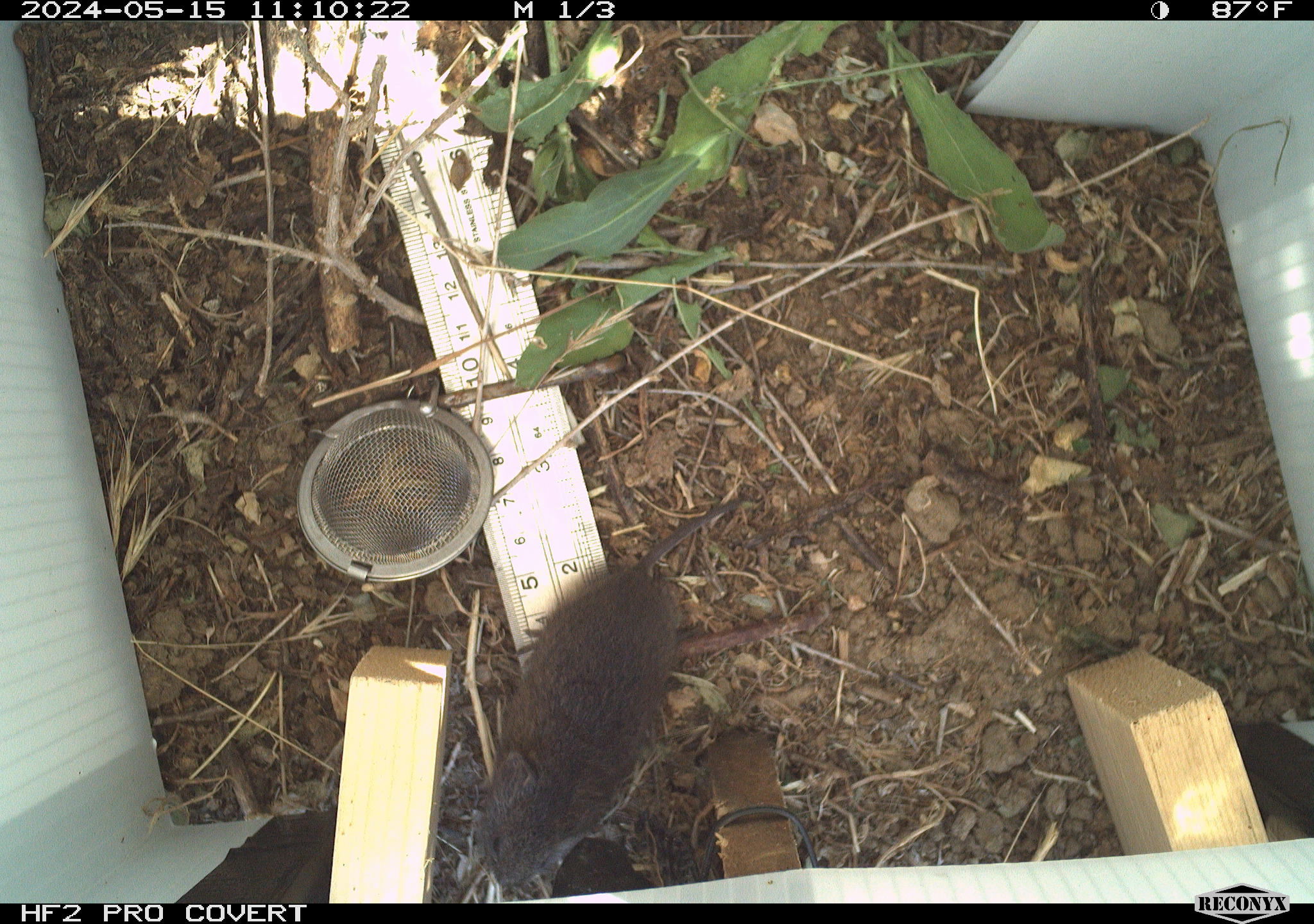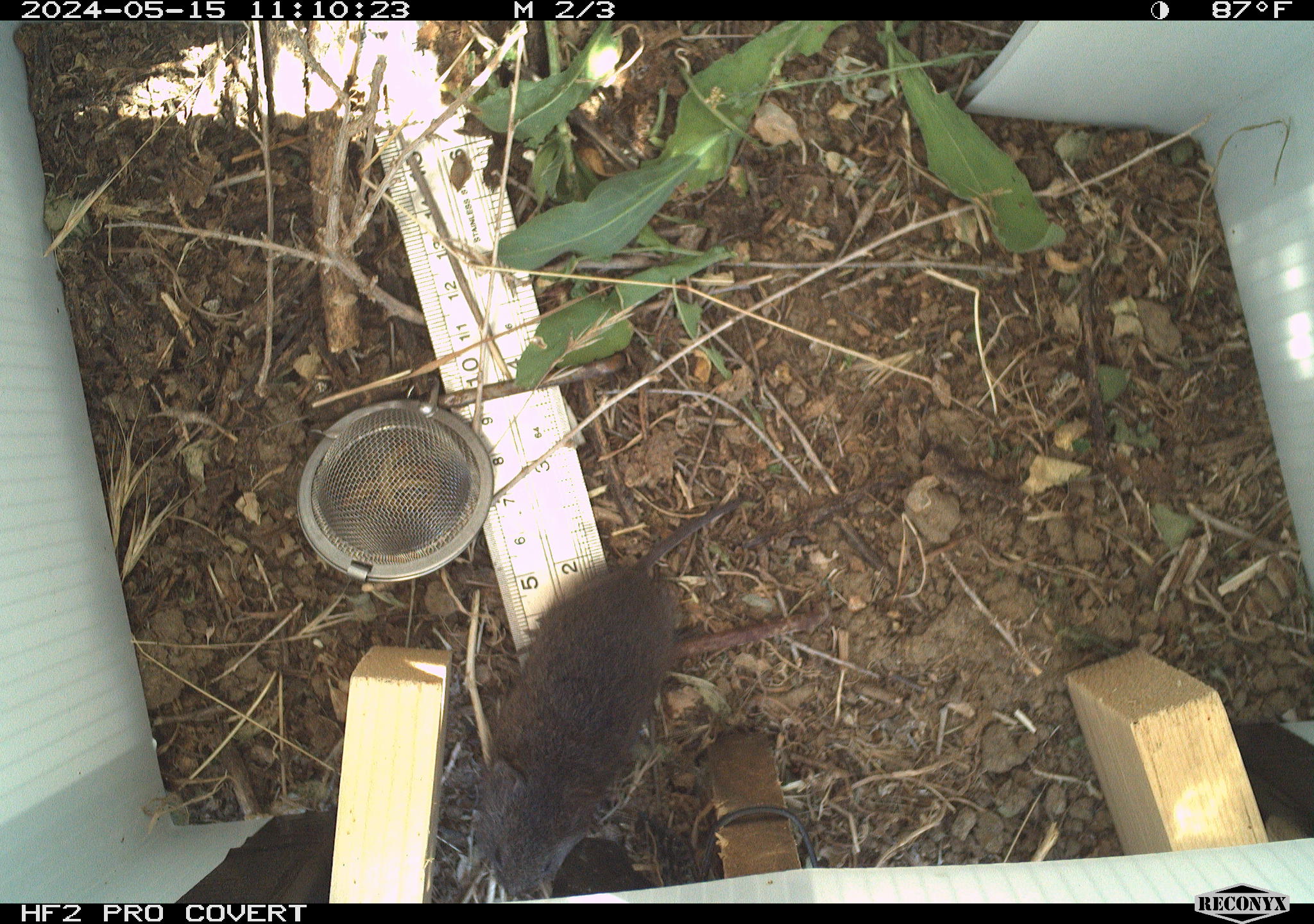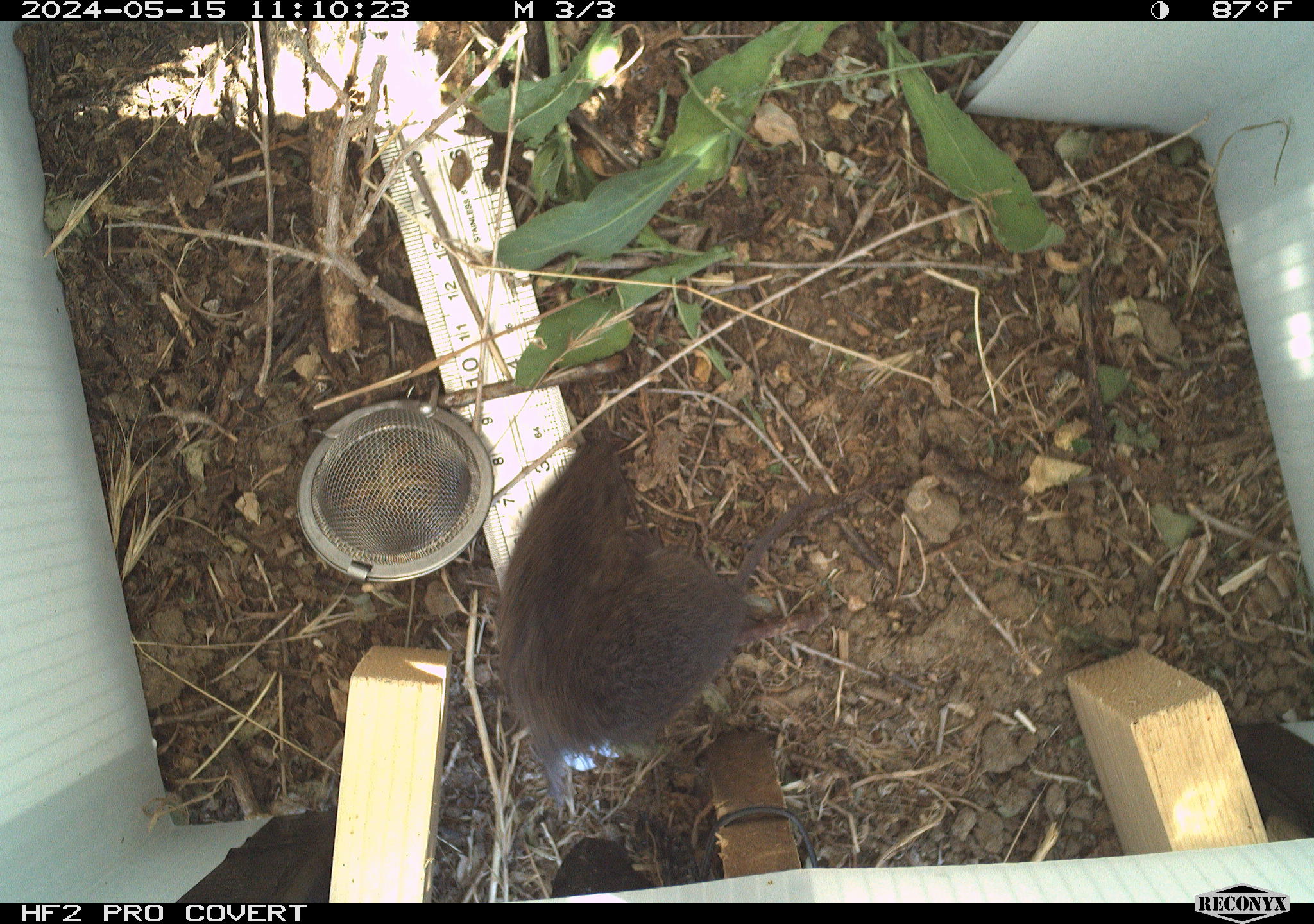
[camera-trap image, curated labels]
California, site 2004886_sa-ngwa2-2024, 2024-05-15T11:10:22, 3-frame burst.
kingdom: Animalia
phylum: Chordata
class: Mammalia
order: Rodentia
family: Cricetidae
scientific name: Arvicolinae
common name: voles, lemmings, and muskrats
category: arvicolinae subfamily